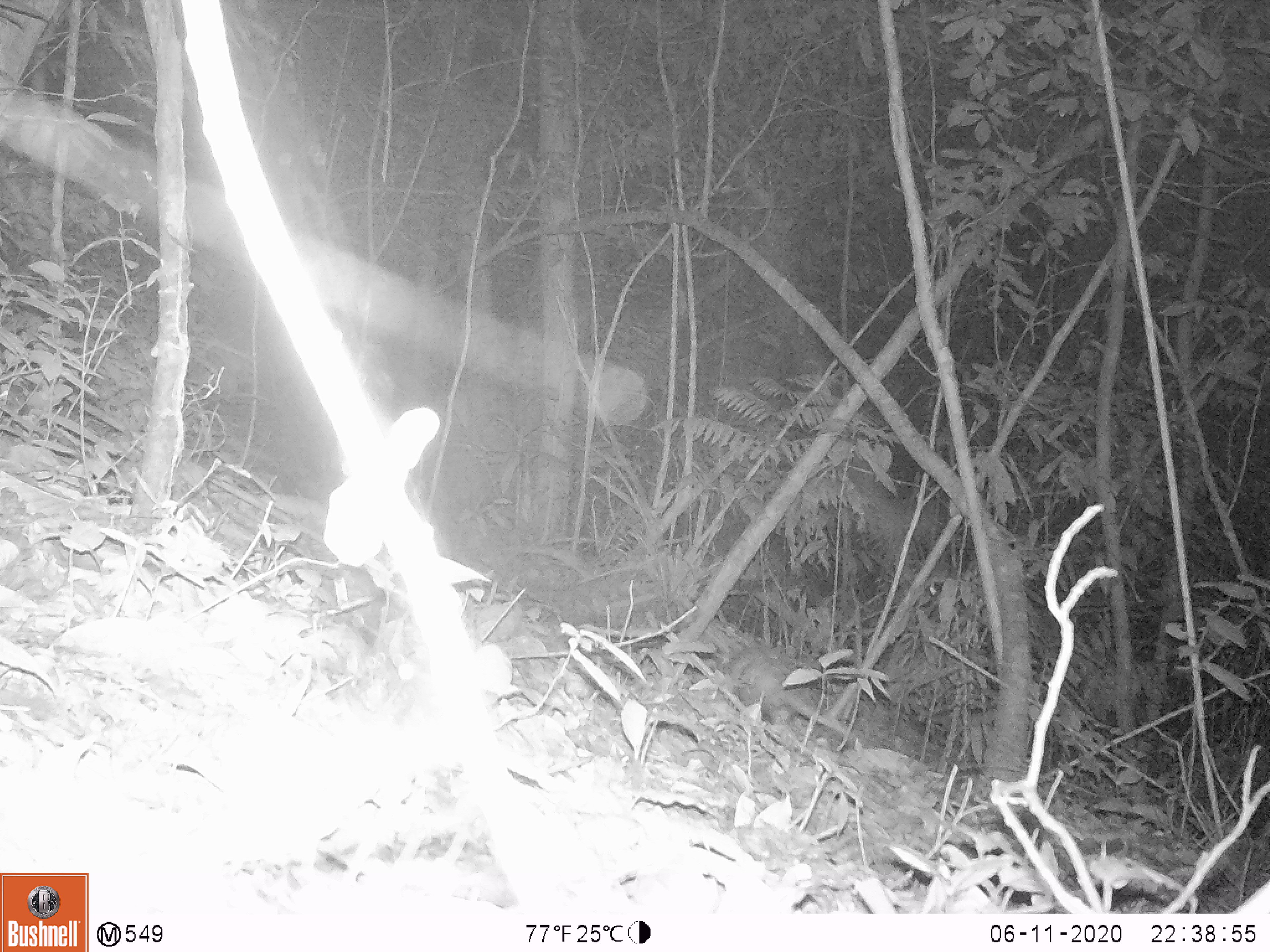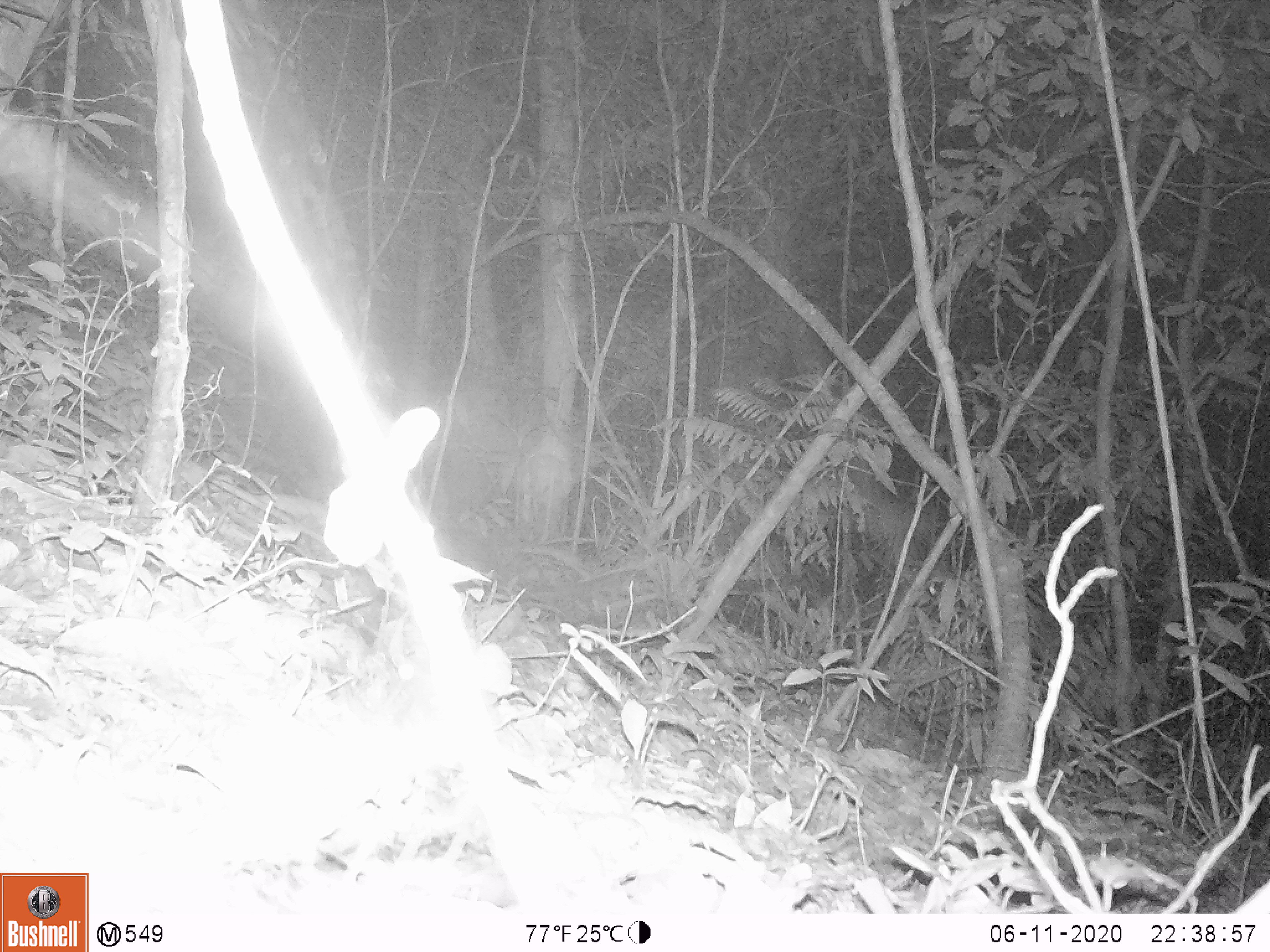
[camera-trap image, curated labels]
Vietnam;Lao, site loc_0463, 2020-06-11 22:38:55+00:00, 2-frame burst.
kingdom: Animalia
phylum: Chordata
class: Mammalia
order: Rodentia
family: Muridae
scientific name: Muridae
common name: old-world mice and rats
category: unidentified murid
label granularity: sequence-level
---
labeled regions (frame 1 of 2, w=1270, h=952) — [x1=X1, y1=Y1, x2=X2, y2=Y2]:
unidentified murid: [x1=725, y1=642, x2=853, y2=739]